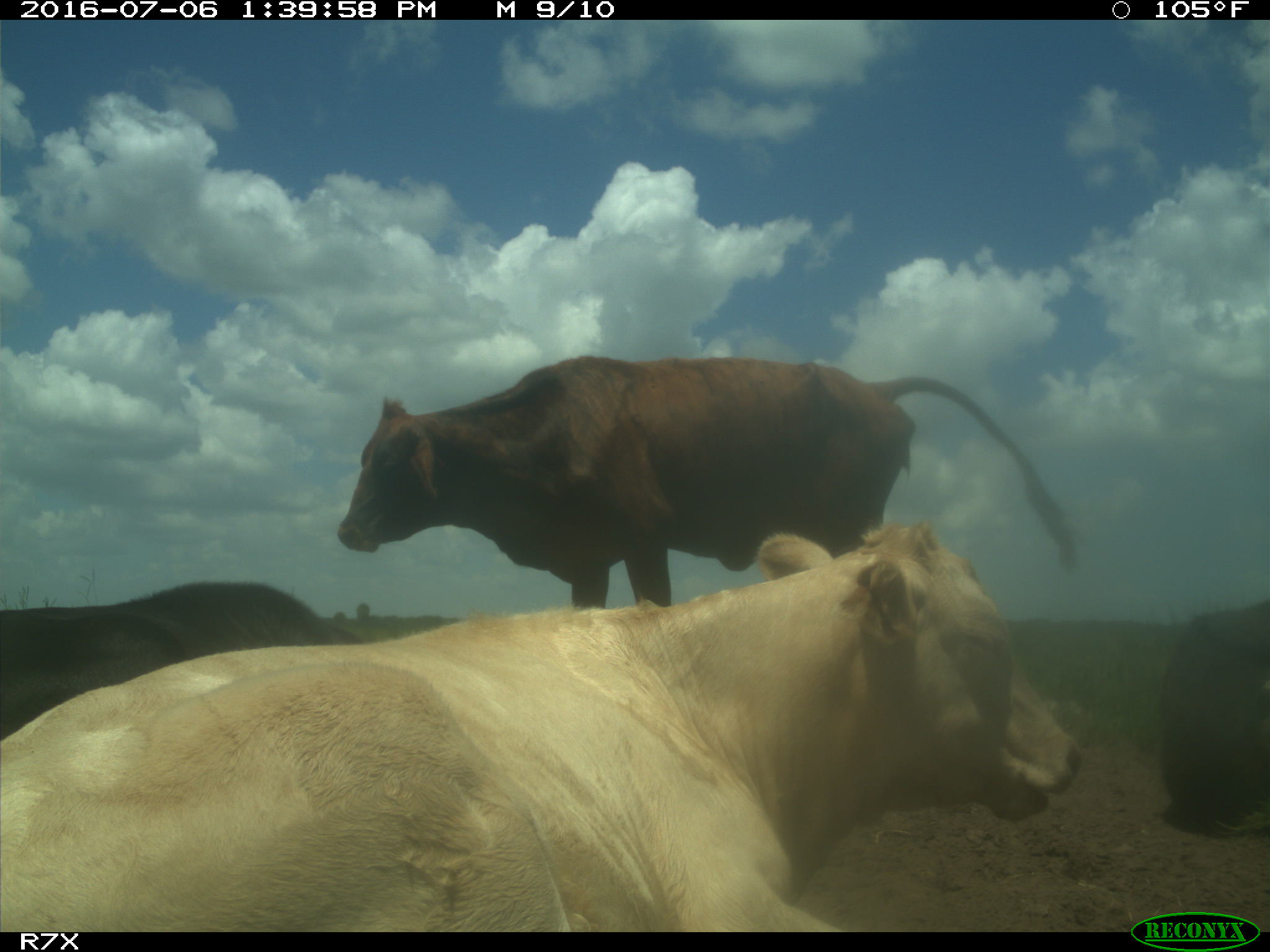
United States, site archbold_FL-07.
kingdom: Animalia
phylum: Chordata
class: Mammalia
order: Artiodactyla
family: Bovidae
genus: Bos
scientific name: Bos taurus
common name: domestic cow